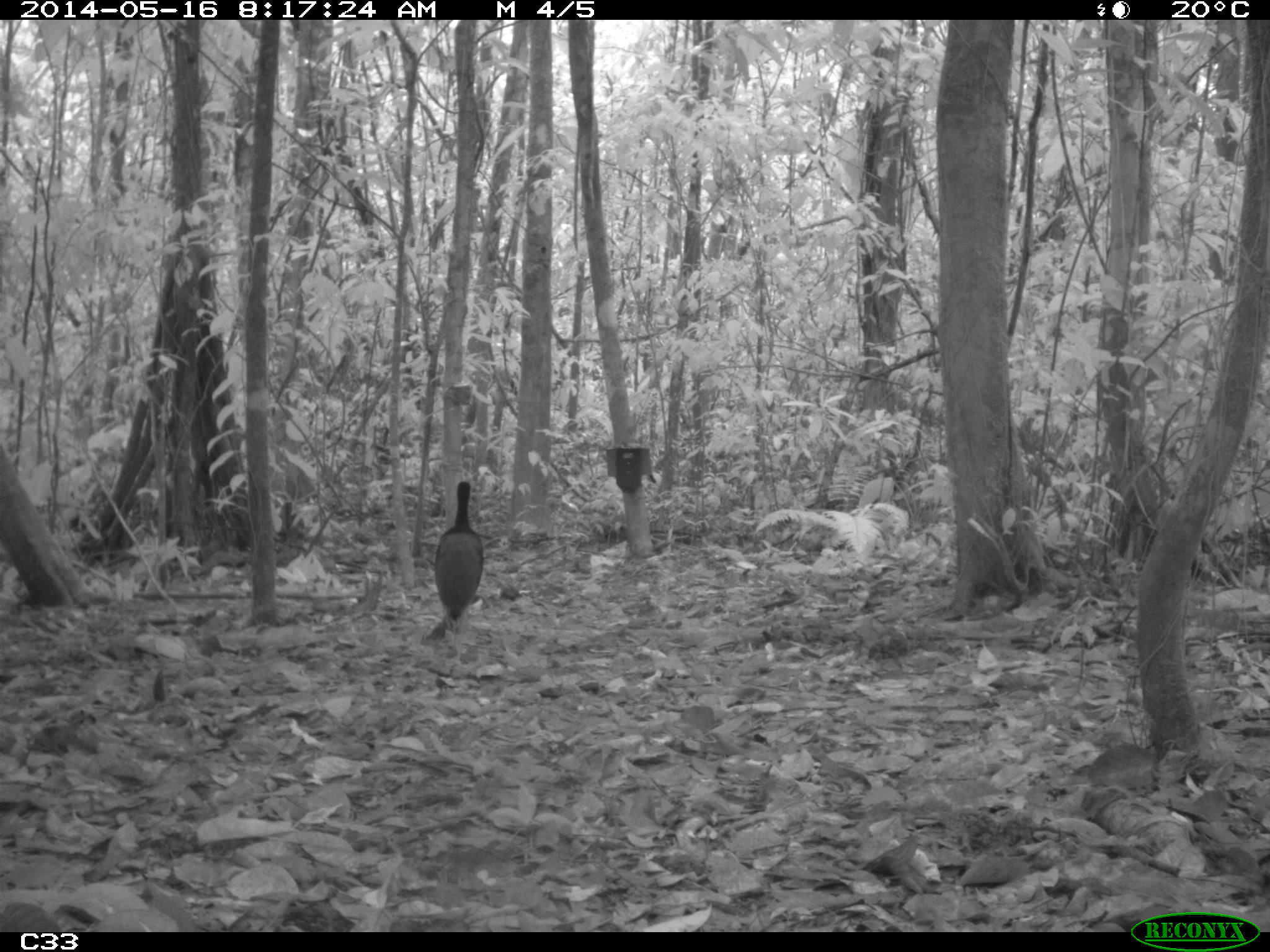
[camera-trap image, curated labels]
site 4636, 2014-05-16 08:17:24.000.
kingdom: Animalia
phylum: Chordata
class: Aves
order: Gruiformes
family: Psophiidae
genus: Psophia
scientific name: Psophia crepitans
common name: gray-winged trumpeter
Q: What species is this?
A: Psophia crepitans (gray-winged trumpeter).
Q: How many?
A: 1.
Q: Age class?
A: Adult.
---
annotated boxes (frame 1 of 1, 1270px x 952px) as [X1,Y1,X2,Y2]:
psophia crepitans: [428,481,483,640]